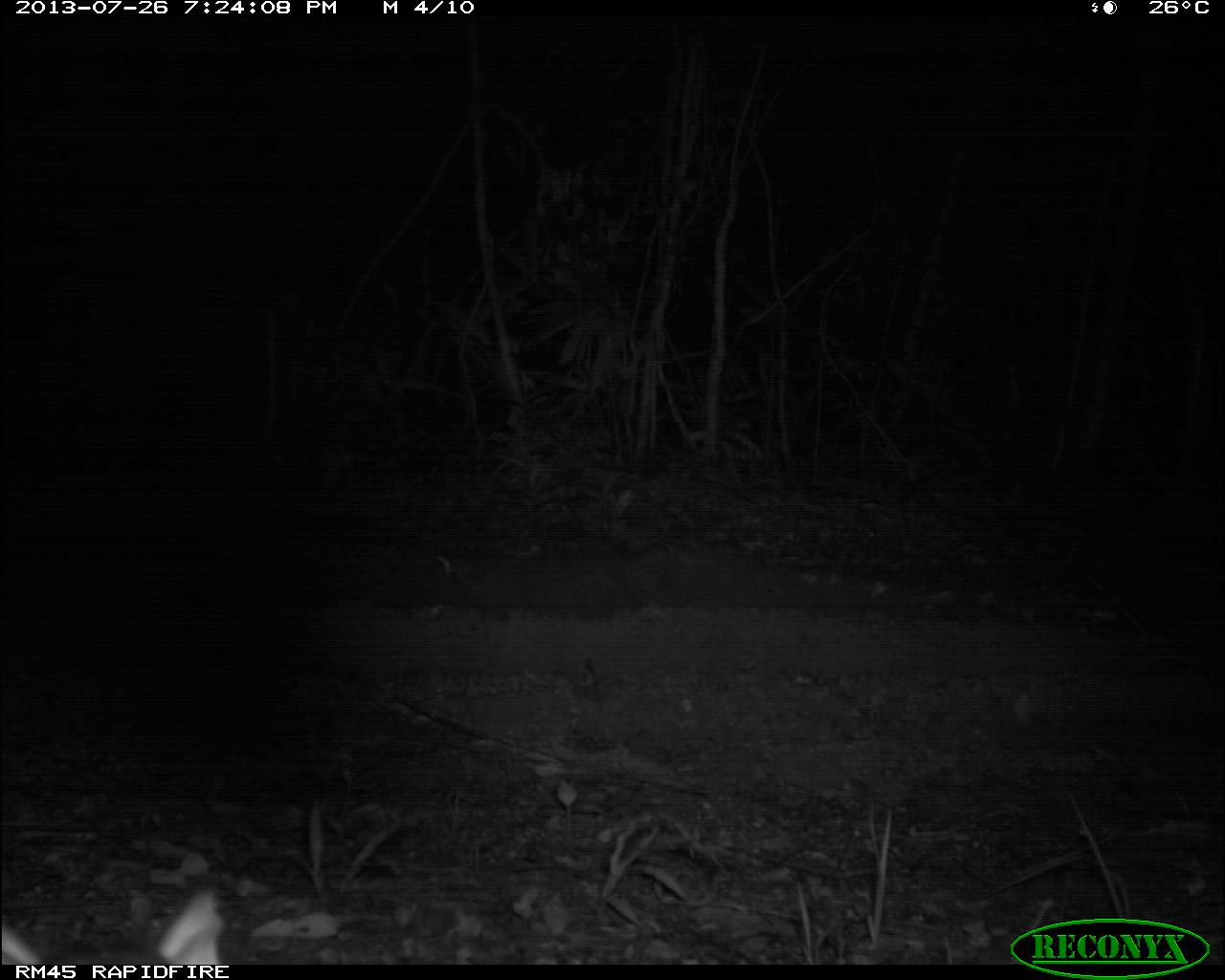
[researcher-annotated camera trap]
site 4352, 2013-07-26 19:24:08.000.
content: unidentified animal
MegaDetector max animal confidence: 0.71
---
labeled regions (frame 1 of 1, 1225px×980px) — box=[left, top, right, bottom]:
unknown: box=[0, 882, 232, 965]